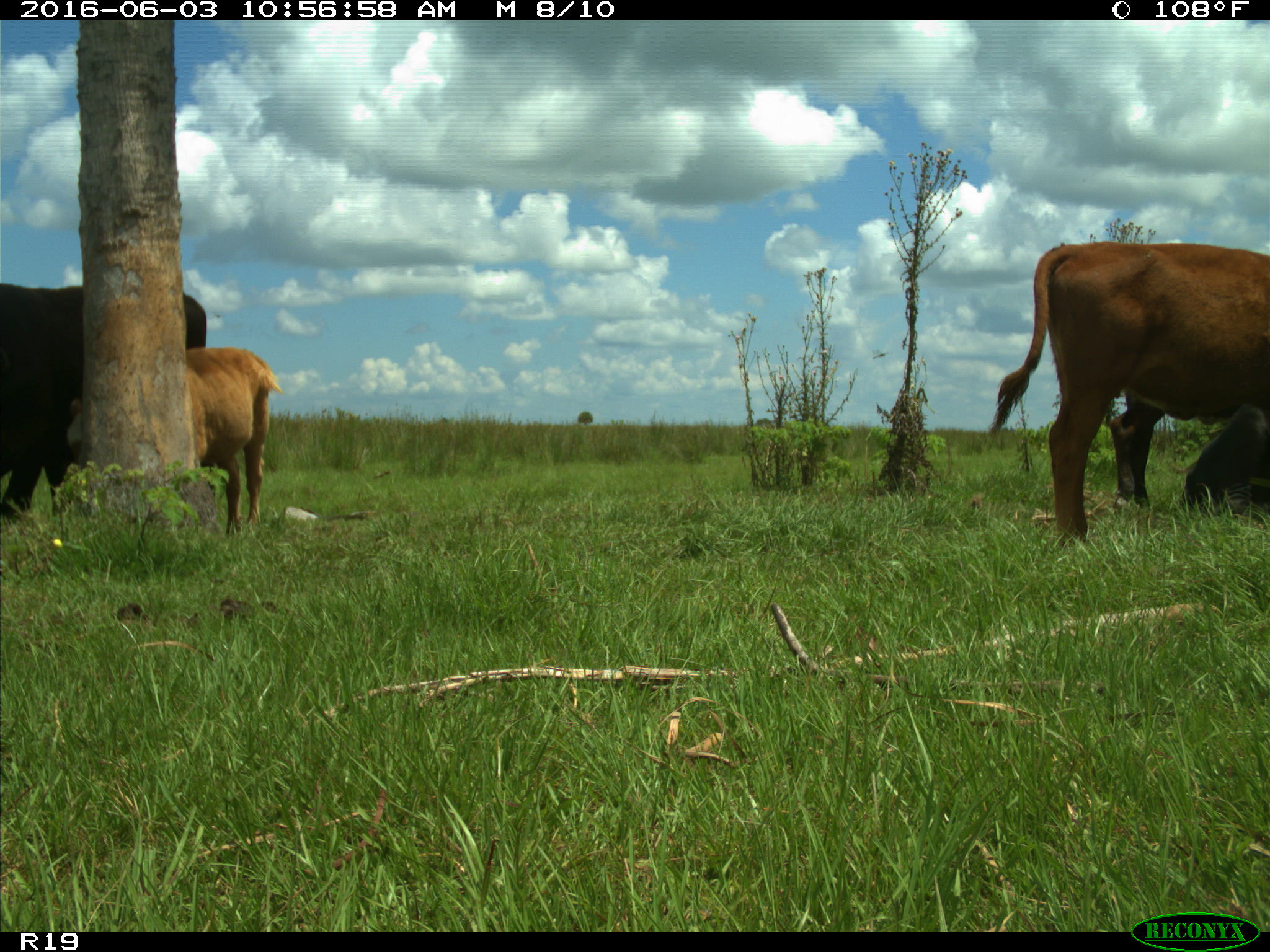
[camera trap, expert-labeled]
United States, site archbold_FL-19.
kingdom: Animalia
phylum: Chordata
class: Mammalia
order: Artiodactyla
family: Bovidae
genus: Bos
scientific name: Bos taurus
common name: domestic cow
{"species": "Bos taurus (domestic cow)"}